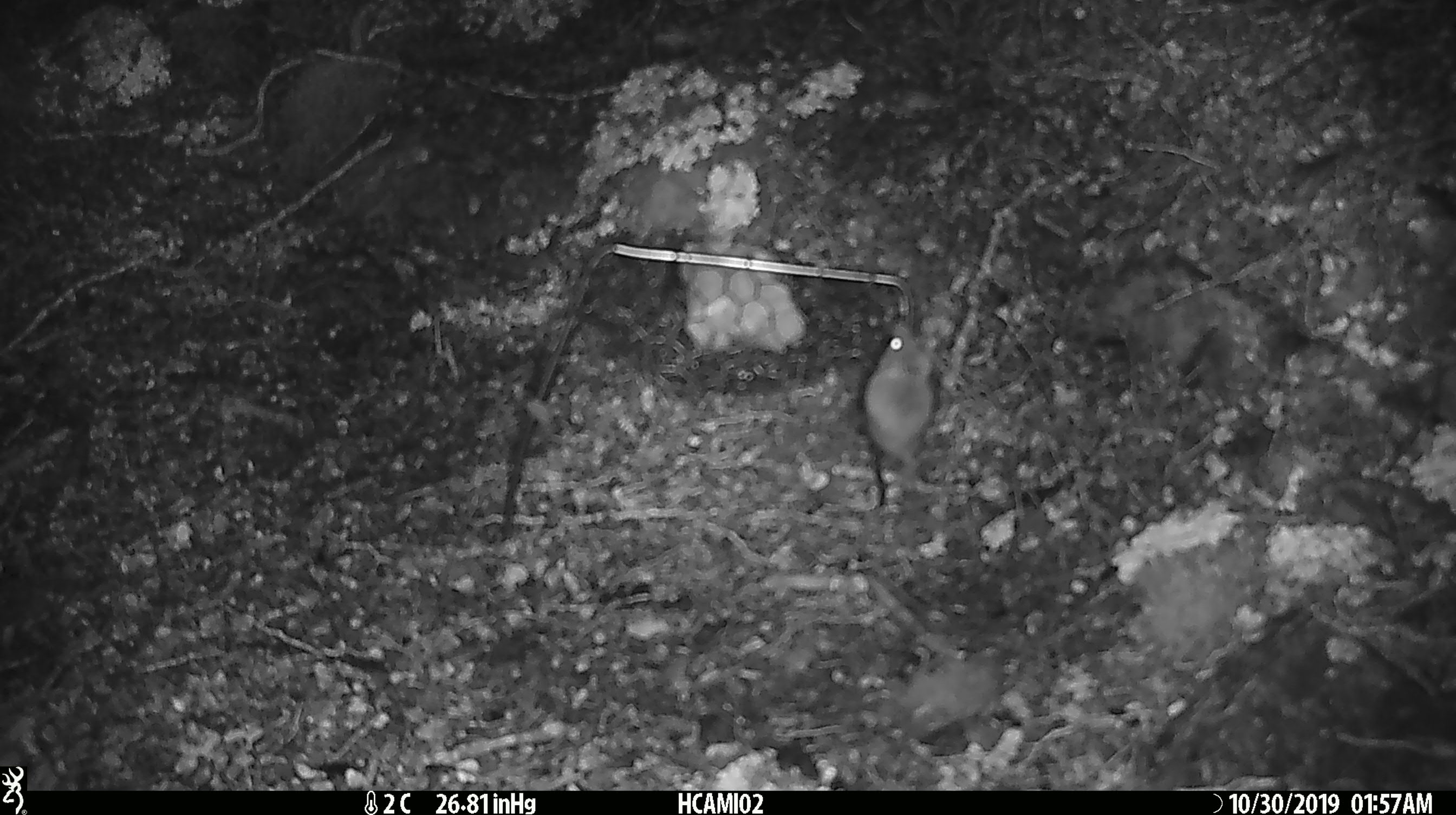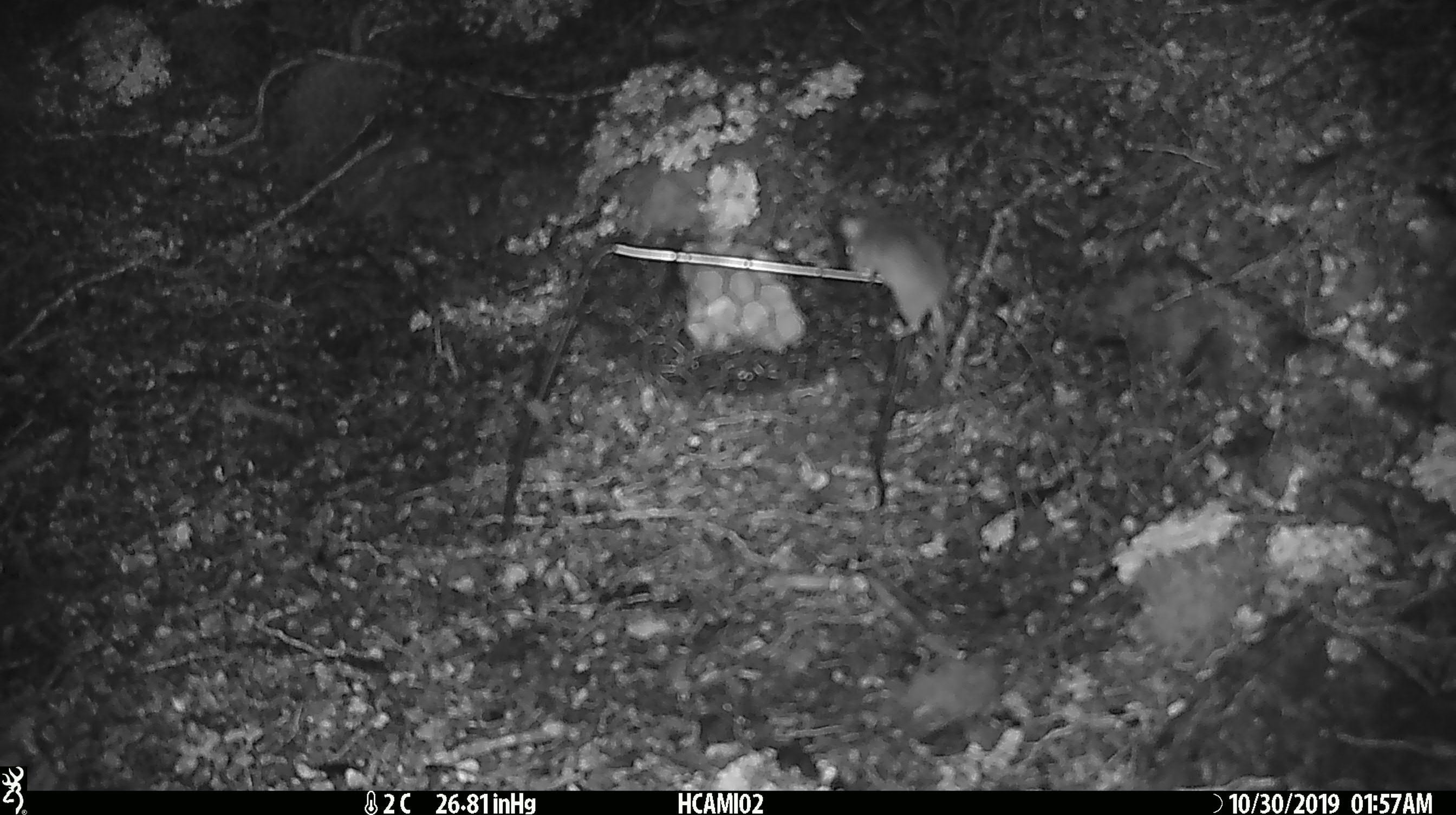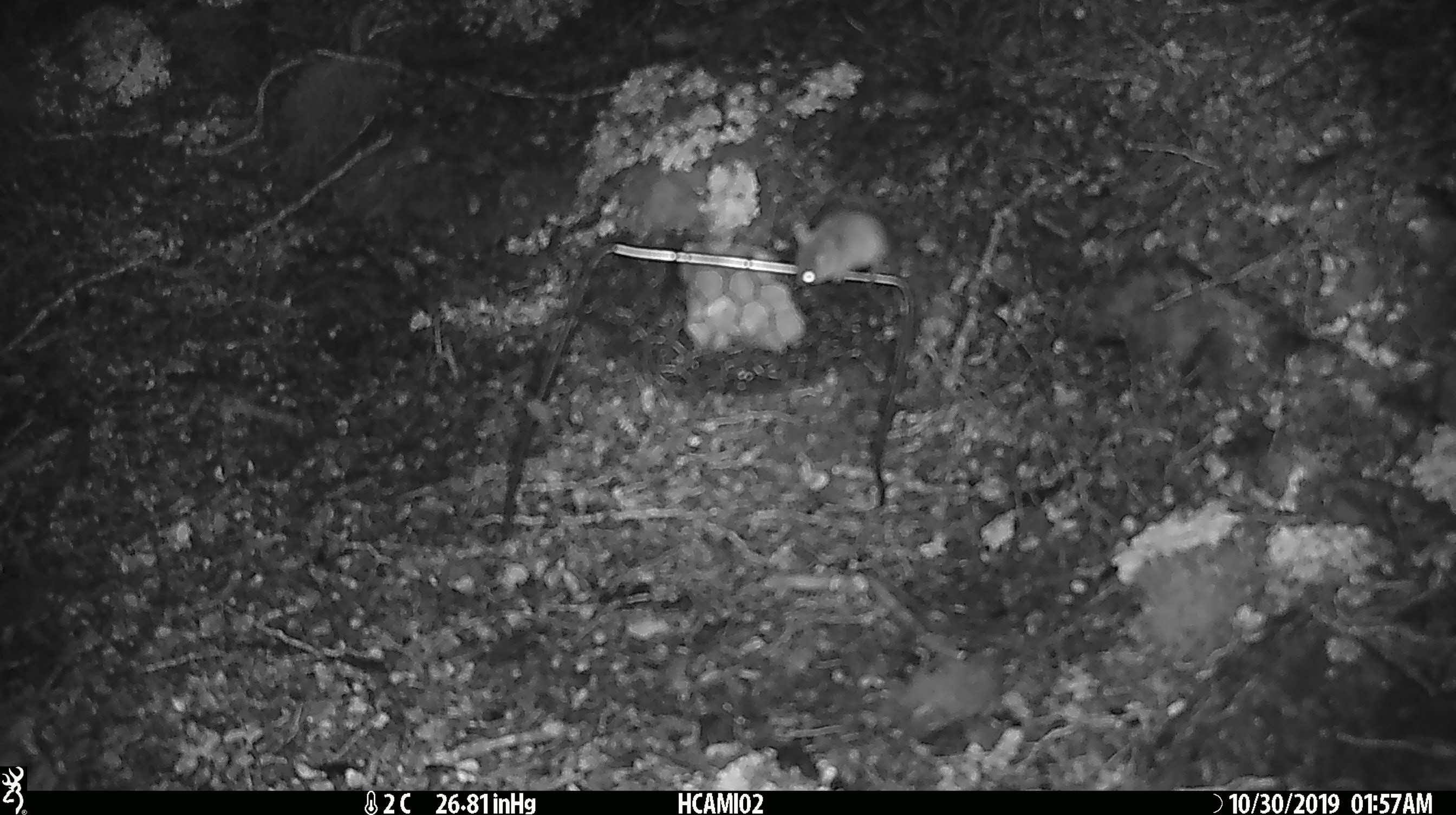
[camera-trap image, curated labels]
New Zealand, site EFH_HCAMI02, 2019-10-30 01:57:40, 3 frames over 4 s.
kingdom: Animalia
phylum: Chordata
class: Mammalia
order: Rodentia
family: Muridae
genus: Mus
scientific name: Mus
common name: mouse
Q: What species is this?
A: Mouse (Mus).